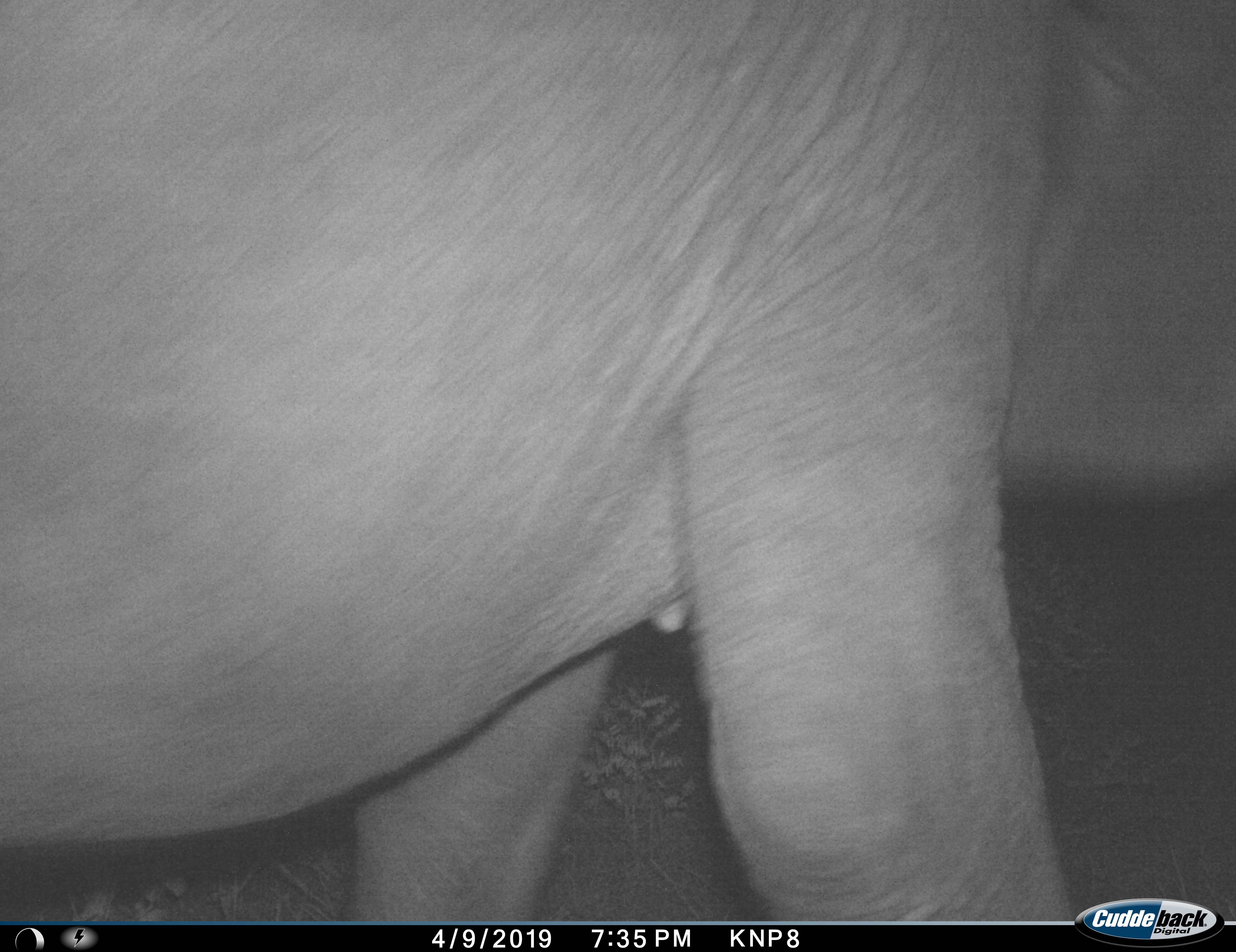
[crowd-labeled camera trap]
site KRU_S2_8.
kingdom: Animalia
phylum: Chordata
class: Mammalia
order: Proboscidea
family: Elephantidae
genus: Loxodonta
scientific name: Loxodonta africana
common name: african bush elephant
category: elephant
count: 1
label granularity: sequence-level